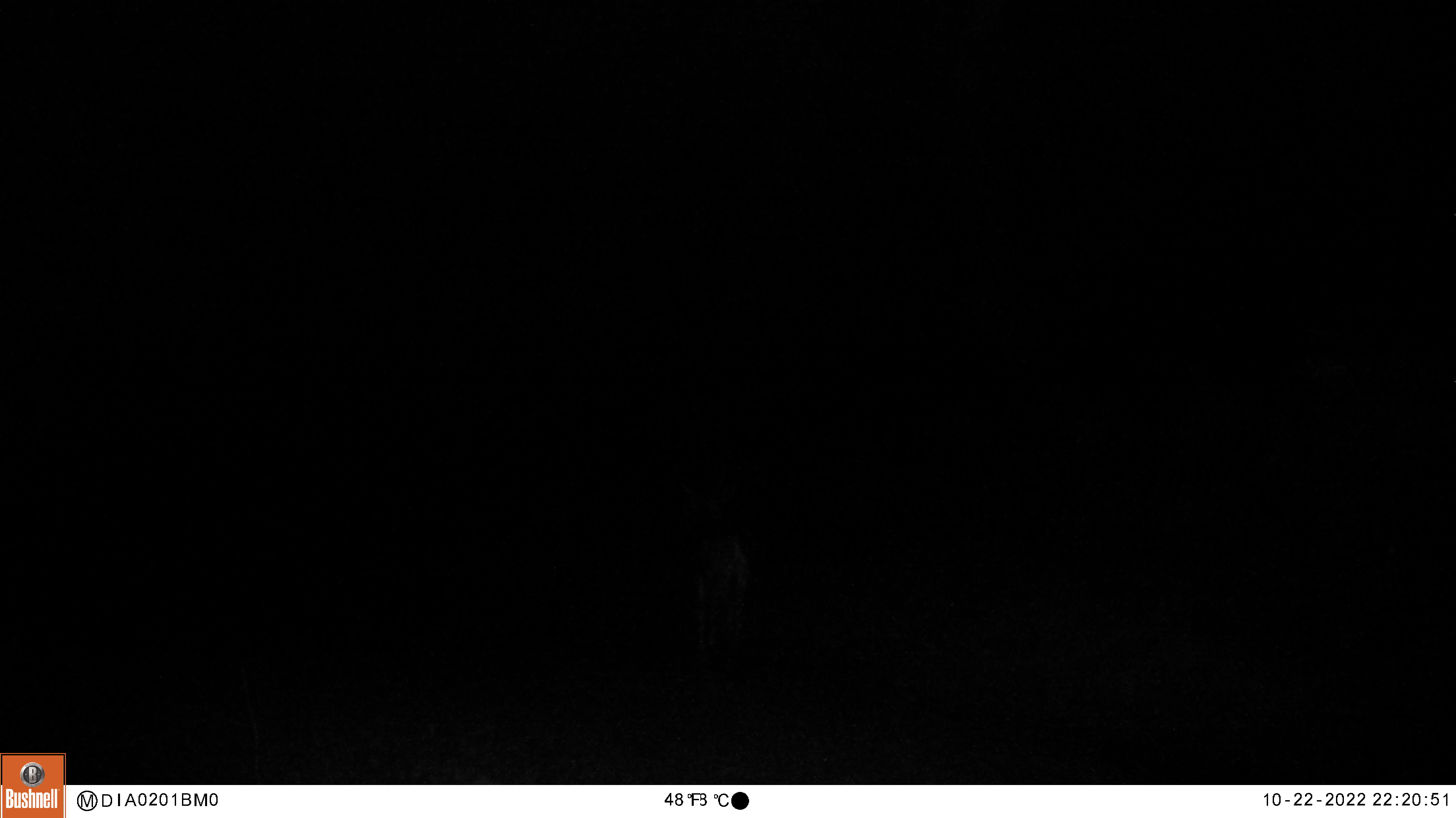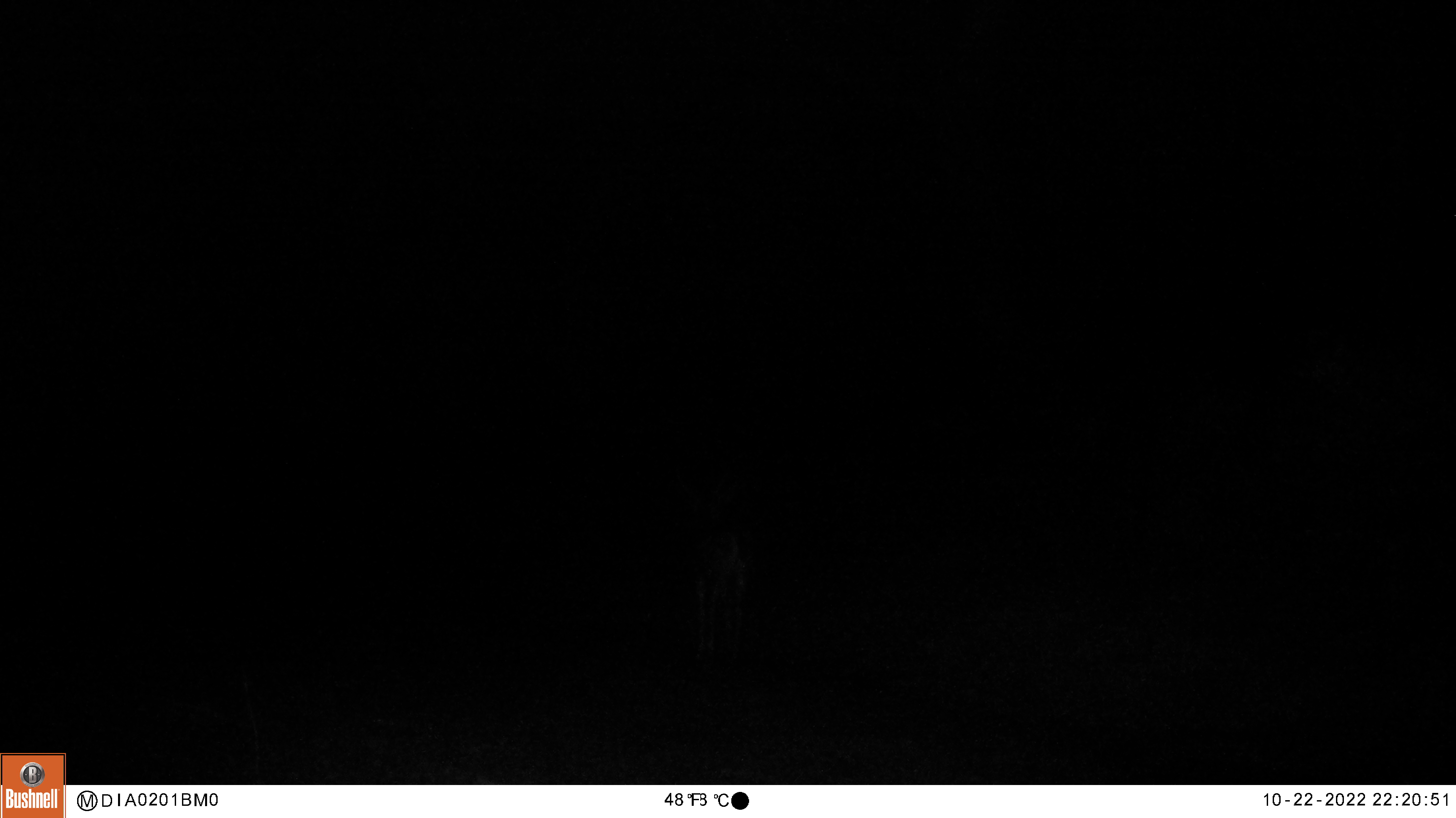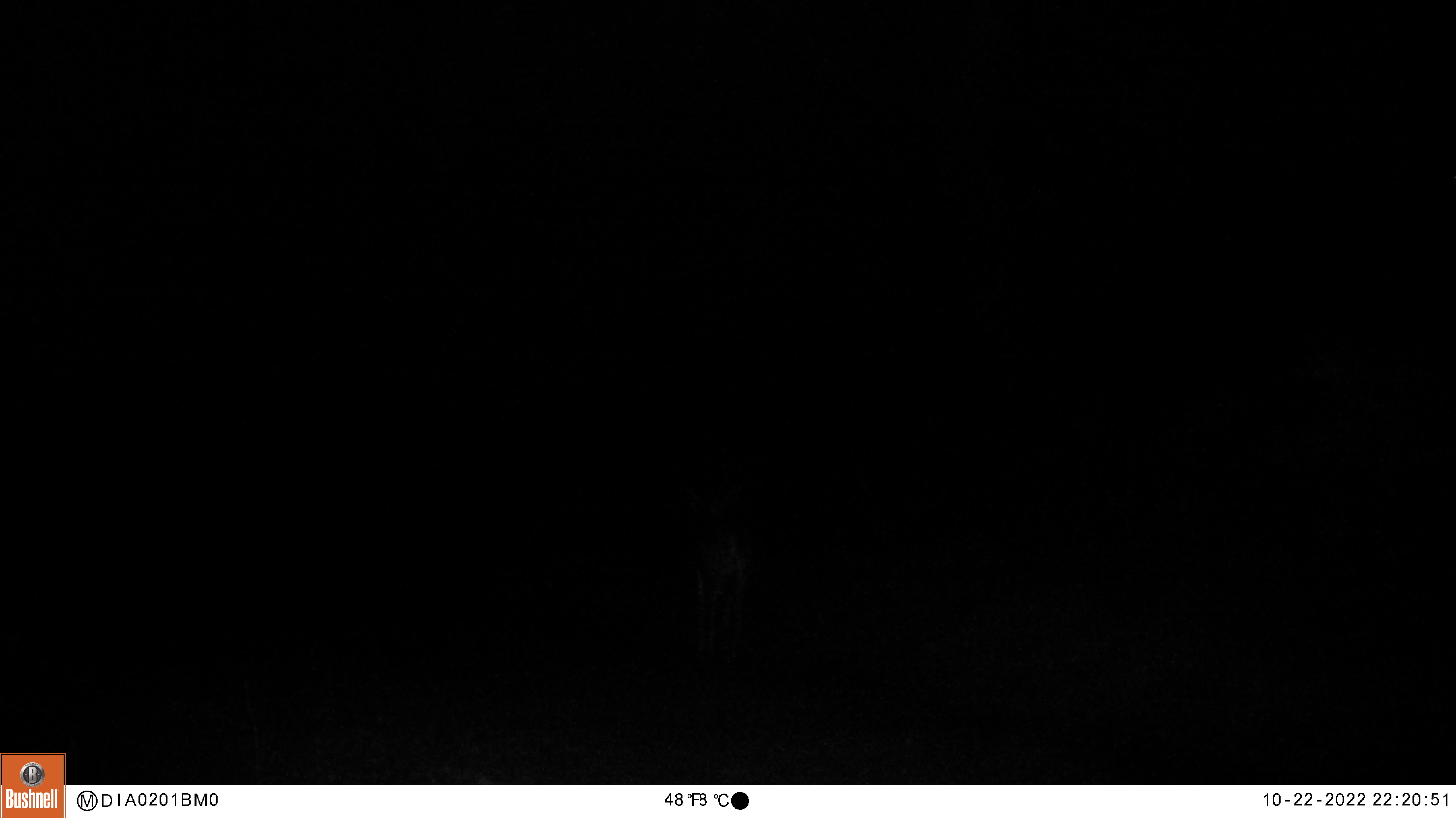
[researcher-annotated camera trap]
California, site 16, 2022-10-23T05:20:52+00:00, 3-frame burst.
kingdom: Animalia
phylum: Chordata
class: Mammalia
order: Artiodactyla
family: Cervidae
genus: Odocoileus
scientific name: Odocoileus hemionus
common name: mule deer